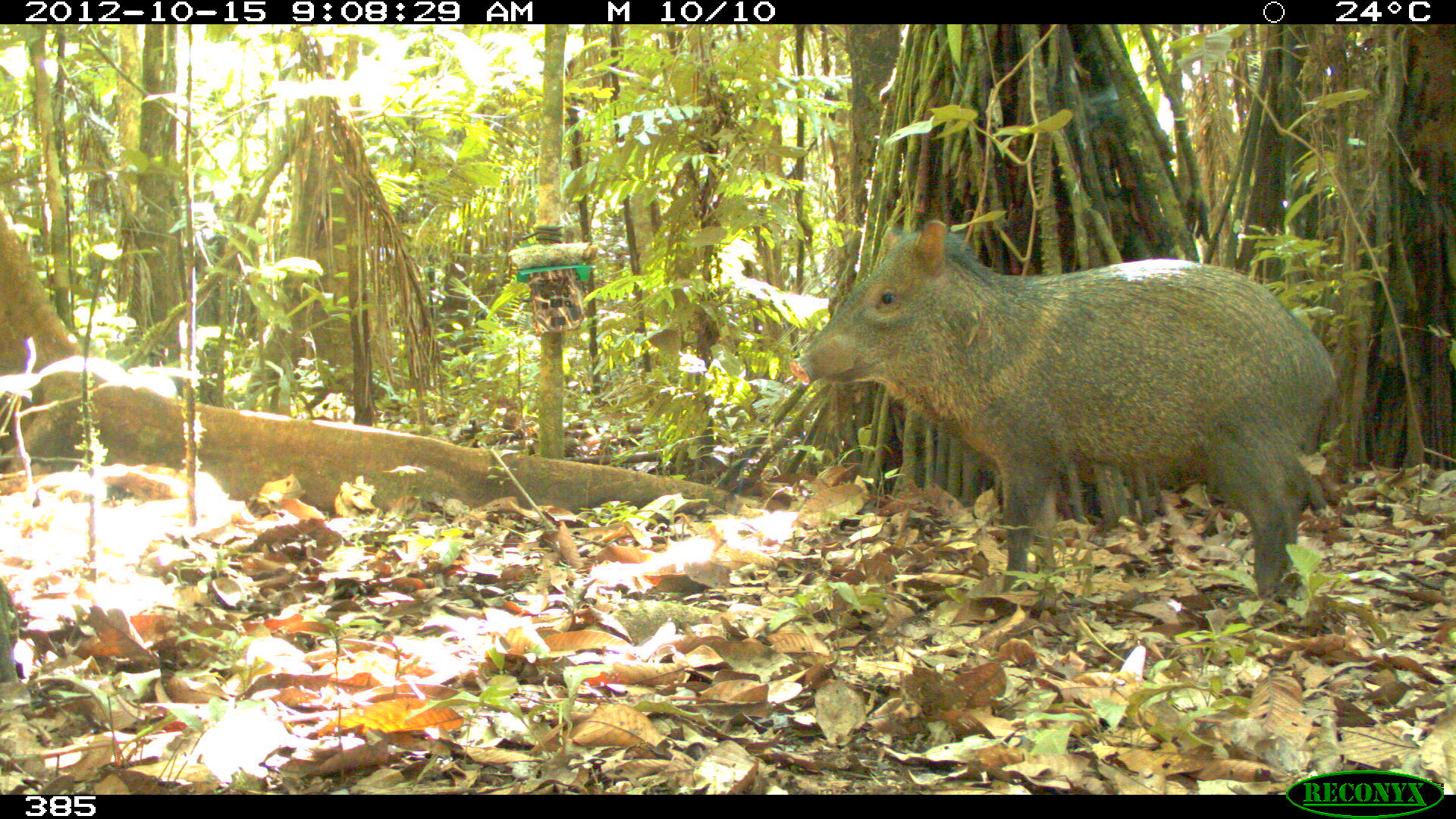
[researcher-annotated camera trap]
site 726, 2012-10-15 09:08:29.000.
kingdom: Animalia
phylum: Chordata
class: Mammalia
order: Artiodactyla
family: Tayassuidae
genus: Pecari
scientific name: Pecari tajacu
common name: collared peccary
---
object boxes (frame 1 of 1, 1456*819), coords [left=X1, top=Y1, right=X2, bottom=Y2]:
pecari tajacu: [left=783, top=216, right=1343, bottom=609]